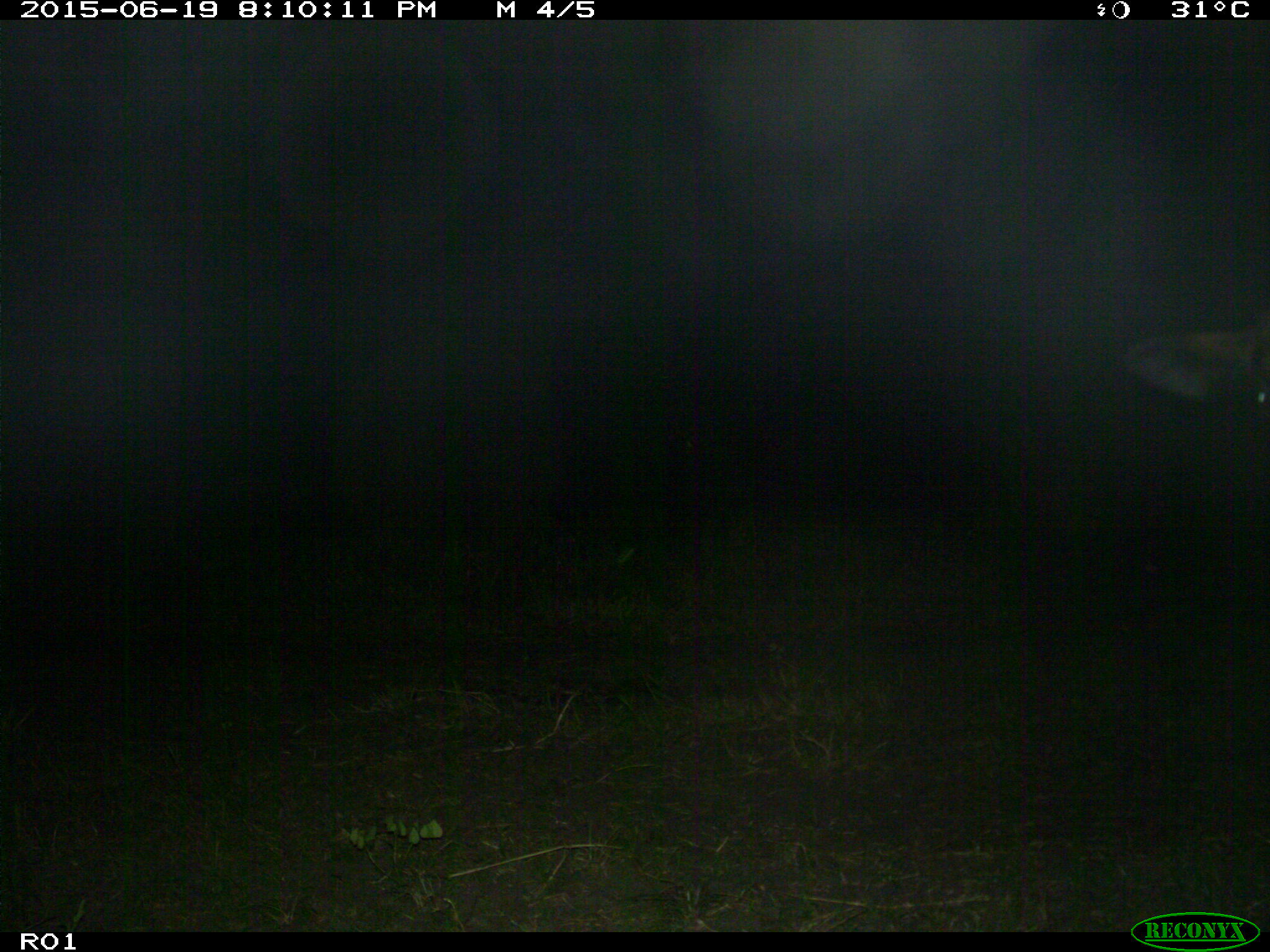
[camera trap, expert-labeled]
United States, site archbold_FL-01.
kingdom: Animalia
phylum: Chordata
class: Mammalia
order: Artiodactyla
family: Bovidae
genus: Bos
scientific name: Bos taurus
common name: domestic cow